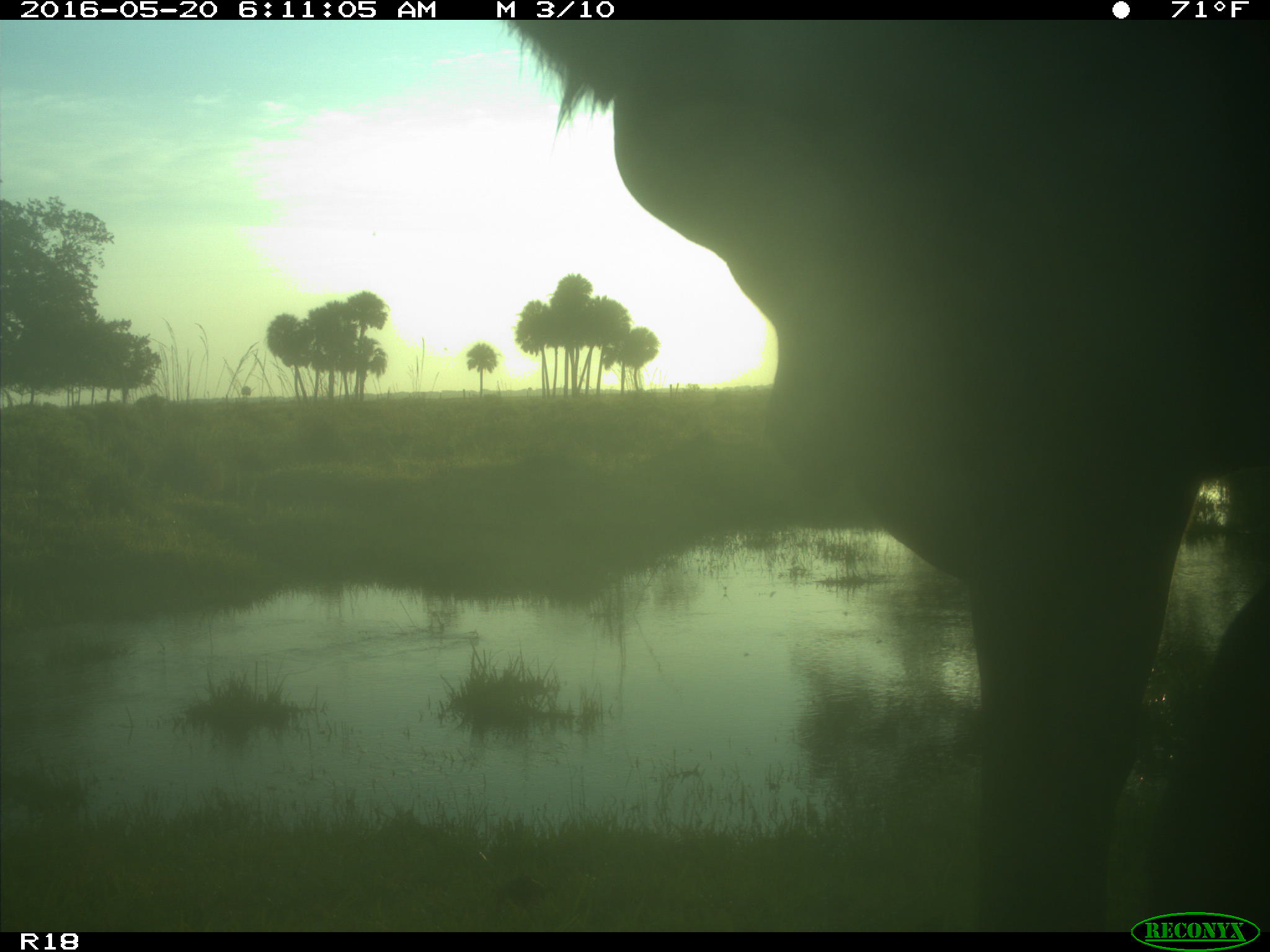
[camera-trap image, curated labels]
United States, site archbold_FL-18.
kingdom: Animalia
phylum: Chordata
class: Mammalia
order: Artiodactyla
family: Bovidae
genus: Bos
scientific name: Bos taurus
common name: domestic cow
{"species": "Bos taurus (domestic cow)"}